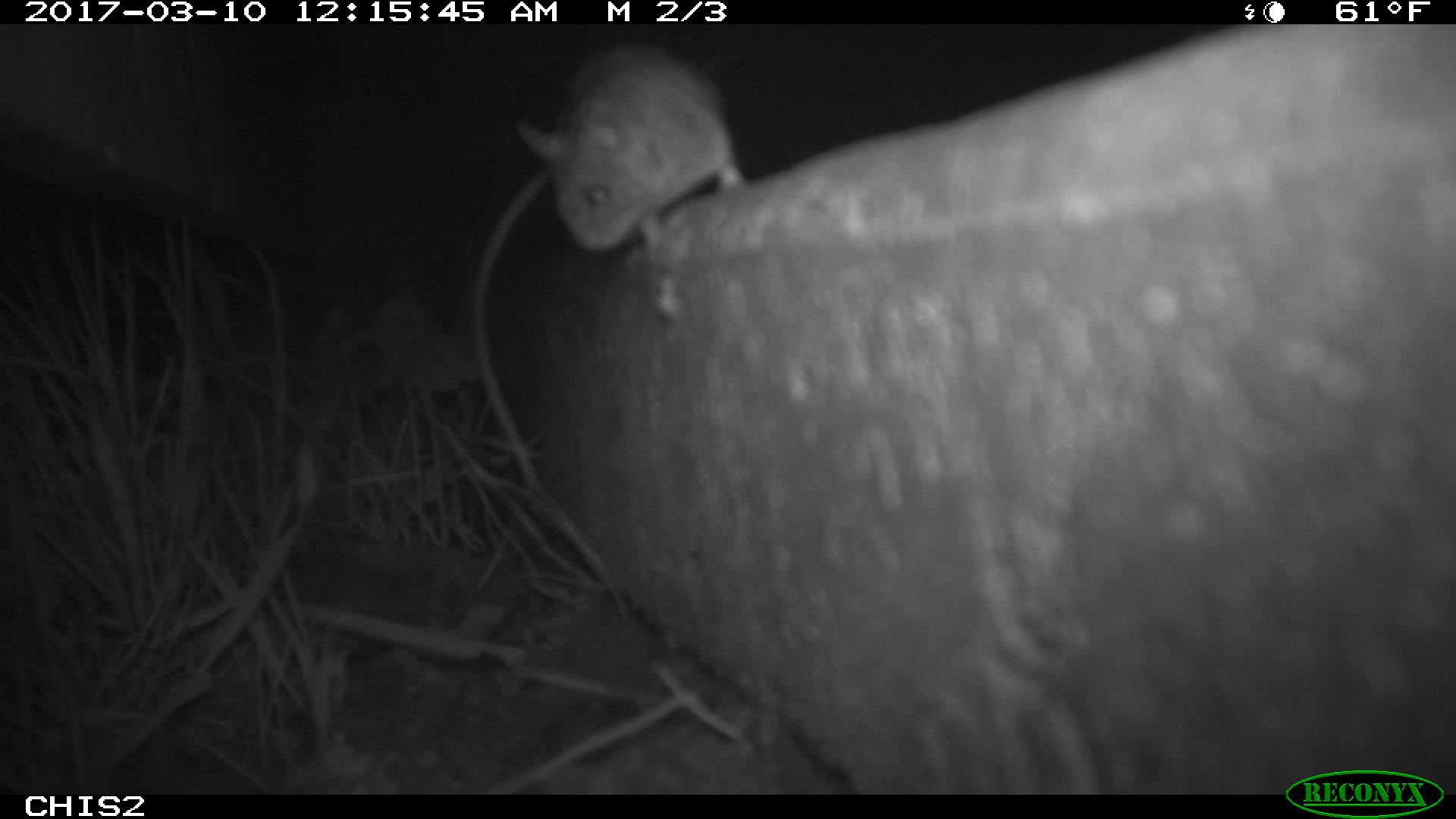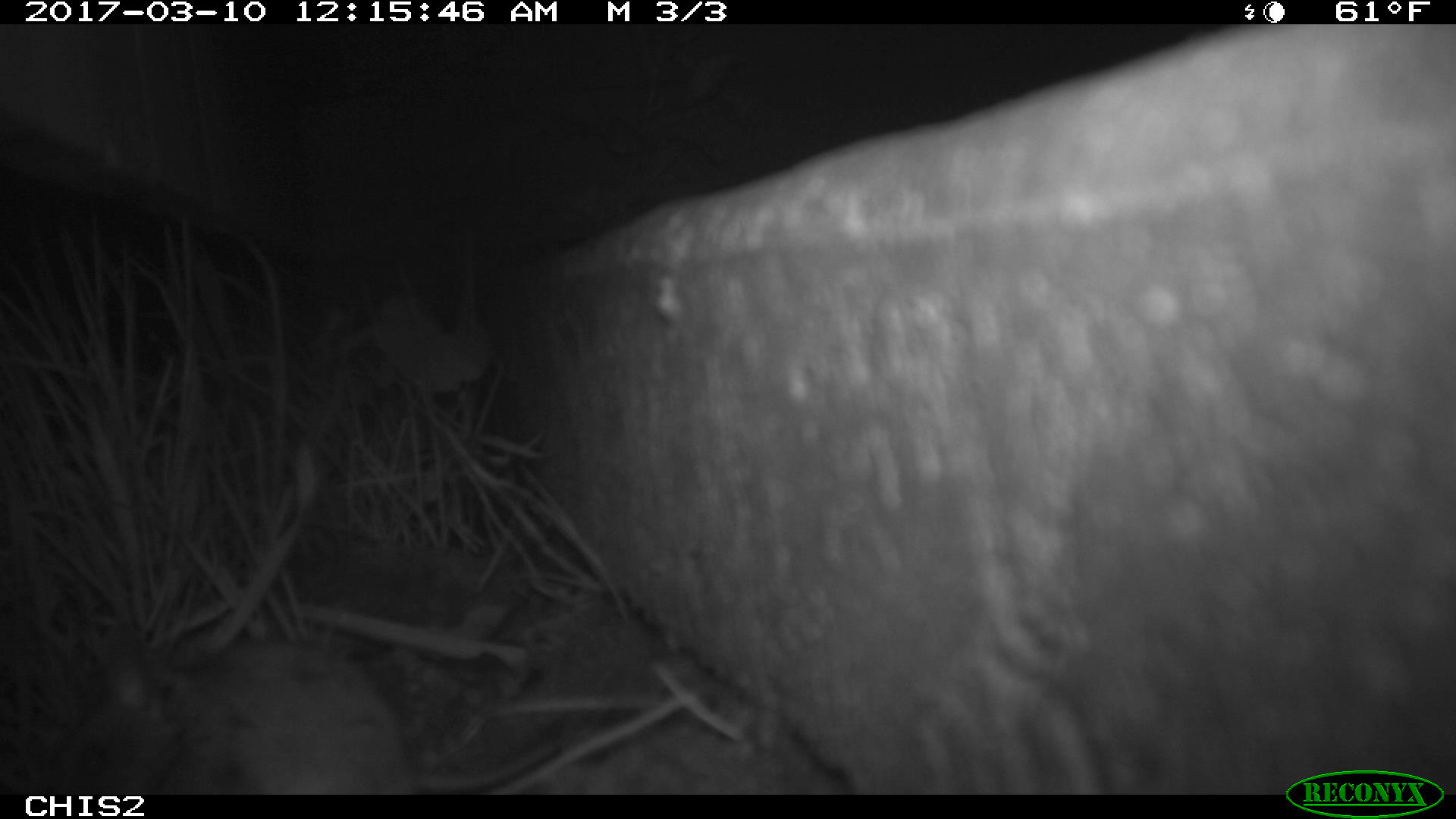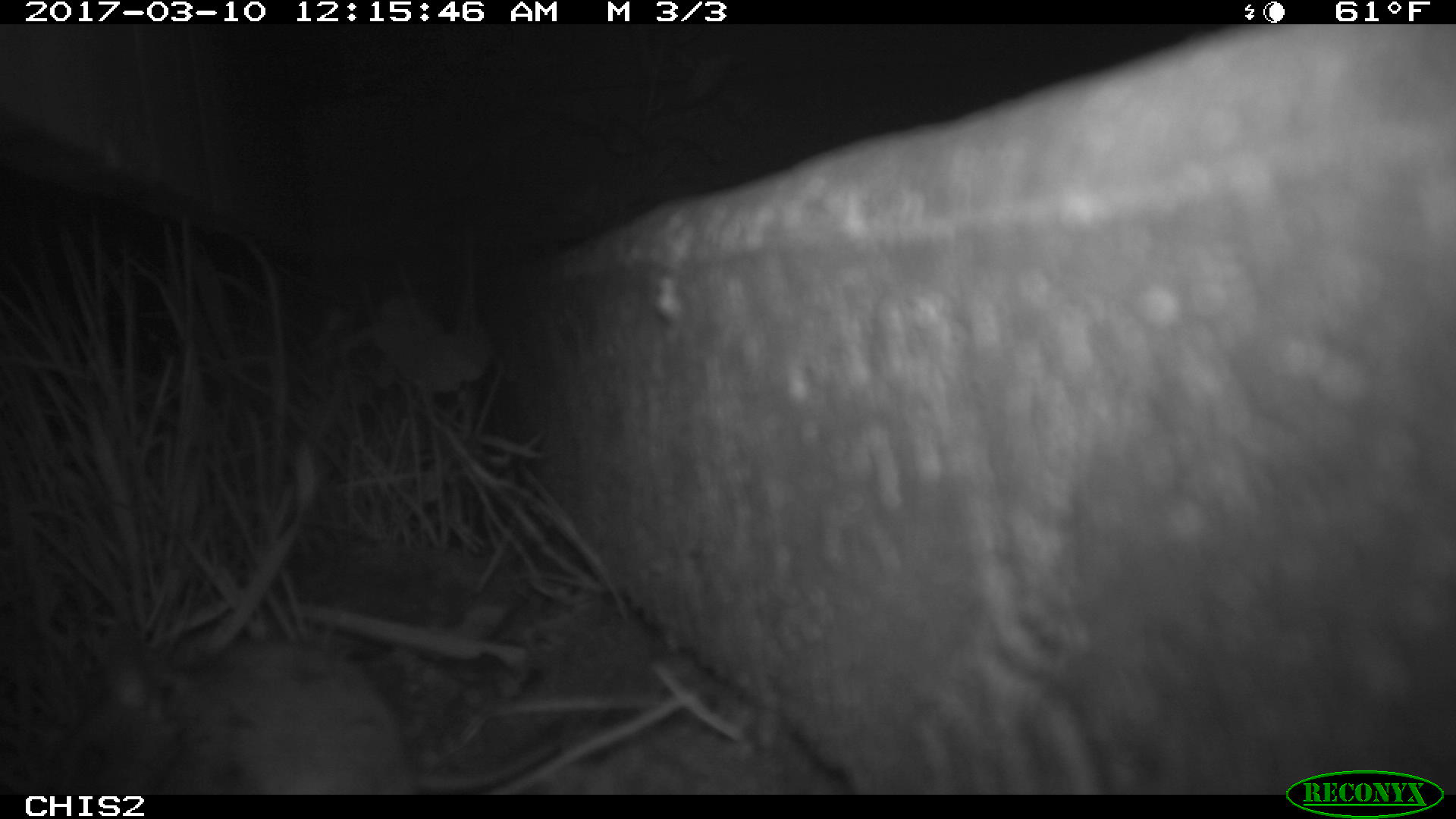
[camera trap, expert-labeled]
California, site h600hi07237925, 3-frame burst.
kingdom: Animalia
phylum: Chordata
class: Mammalia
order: Rodentia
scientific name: Rodentia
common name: rodent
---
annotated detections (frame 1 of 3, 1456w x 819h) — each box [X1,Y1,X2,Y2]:
rodent: [469,36,746,491]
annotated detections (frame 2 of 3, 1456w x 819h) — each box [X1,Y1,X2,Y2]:
rodent: [42,617,566,794]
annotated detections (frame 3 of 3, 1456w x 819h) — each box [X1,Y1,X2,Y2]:
rodent: [45,633,564,793]